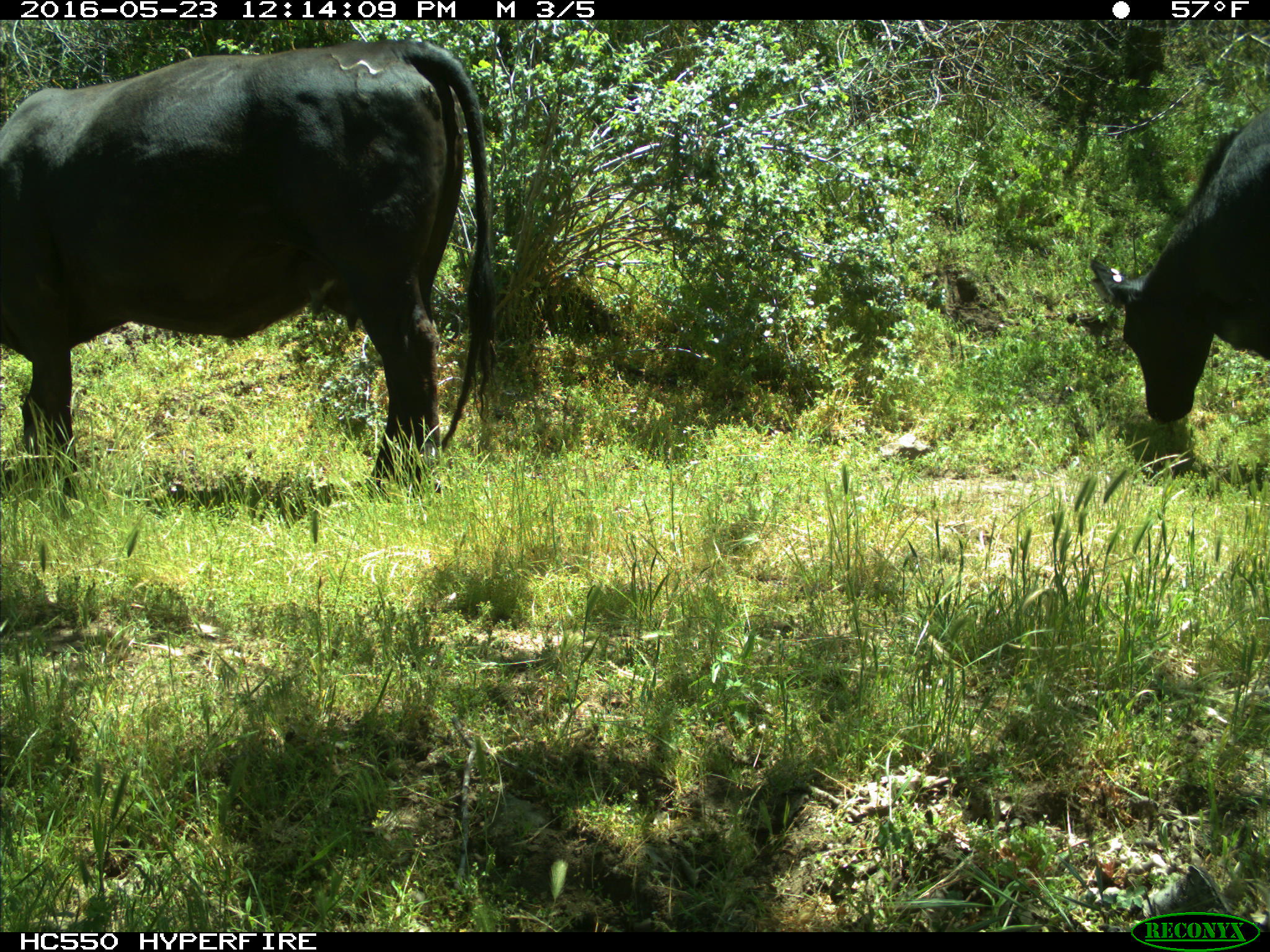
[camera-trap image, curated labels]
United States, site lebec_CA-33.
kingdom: Animalia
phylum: Chordata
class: Mammalia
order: Artiodactyla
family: Bovidae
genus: Bos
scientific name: Bos taurus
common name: domestic cow